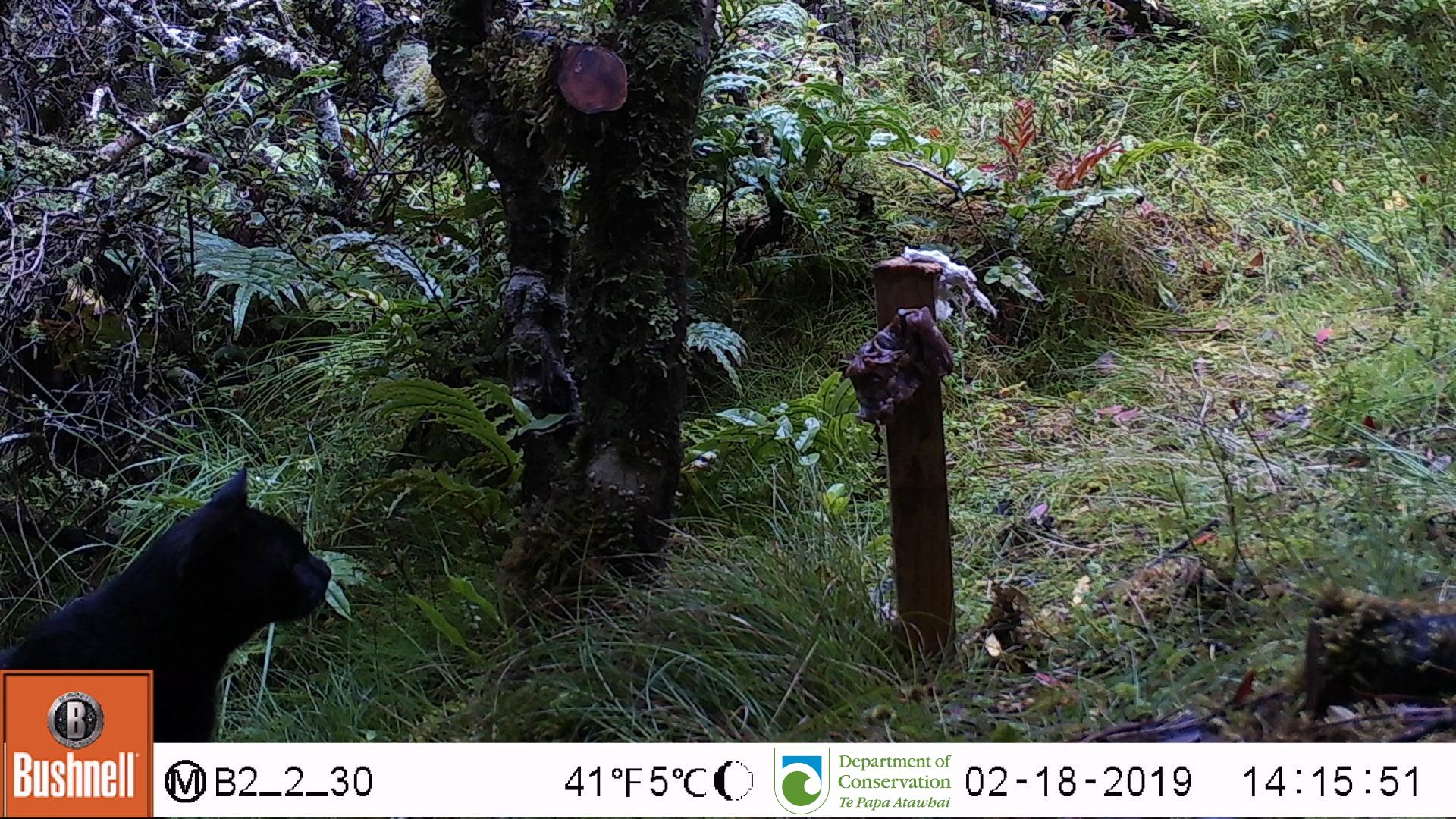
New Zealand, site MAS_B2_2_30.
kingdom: Animalia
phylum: Chordata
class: Mammalia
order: Carnivora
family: Felidae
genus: Felis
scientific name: Felis catus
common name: domestic cat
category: cat